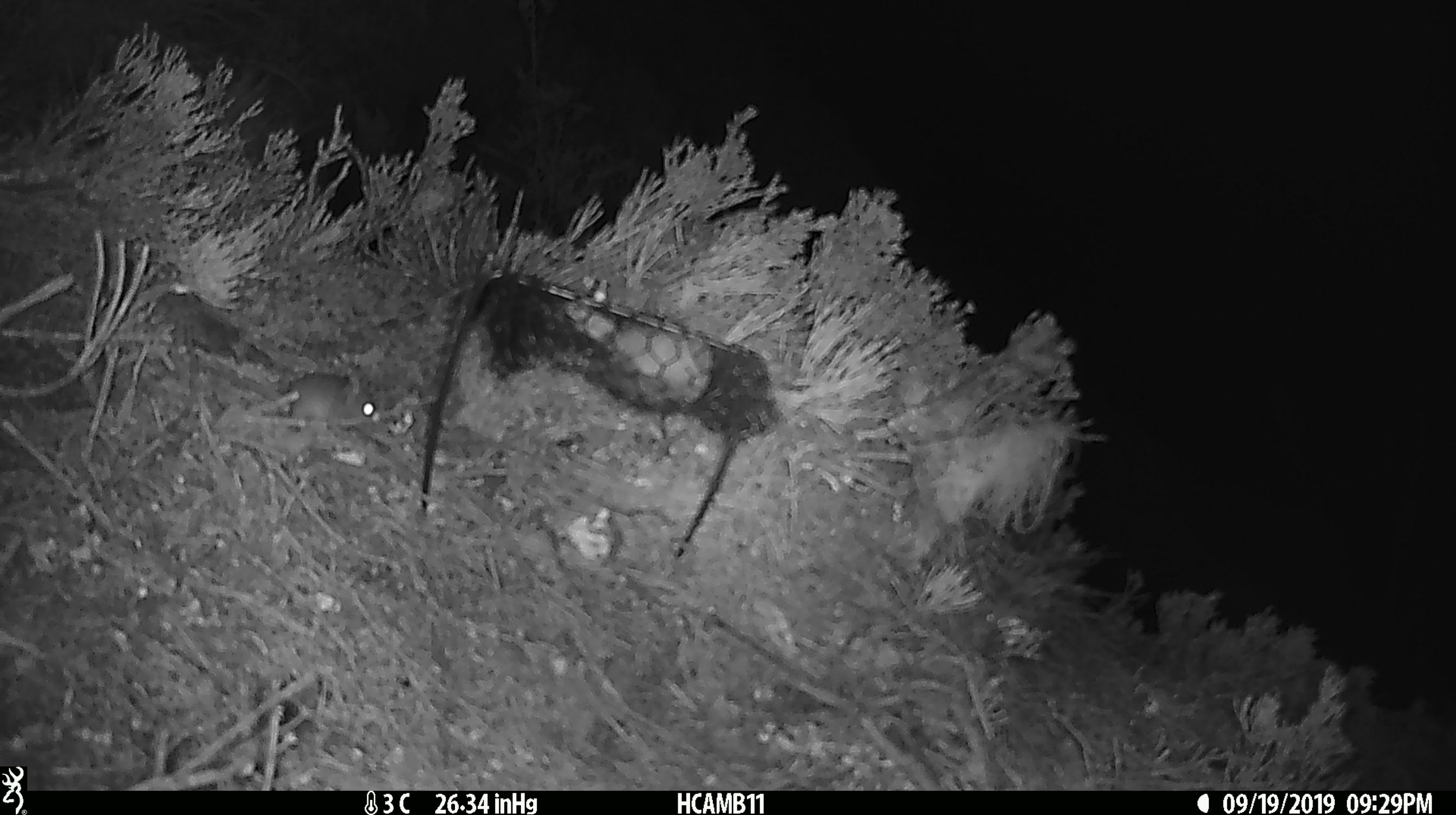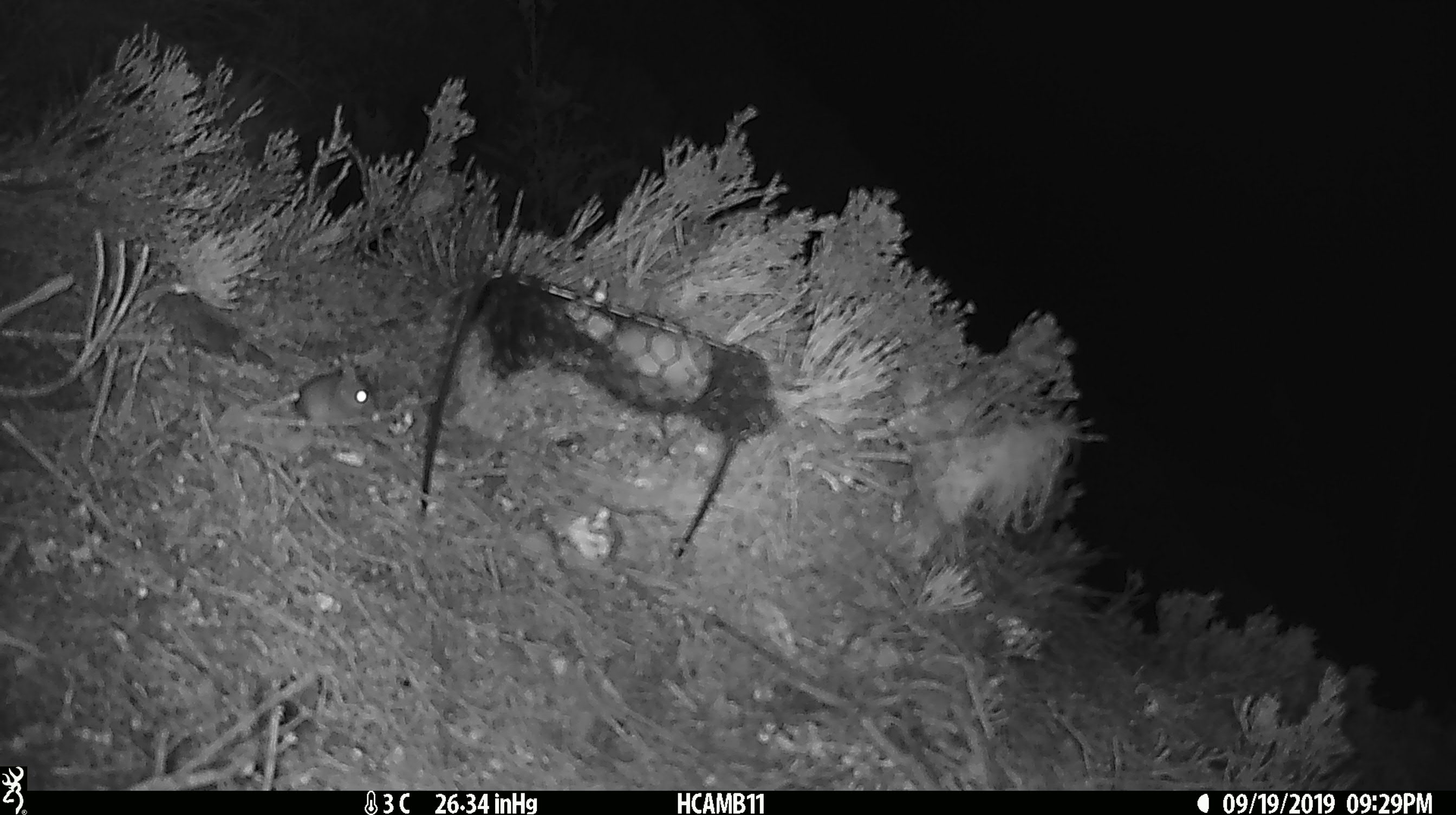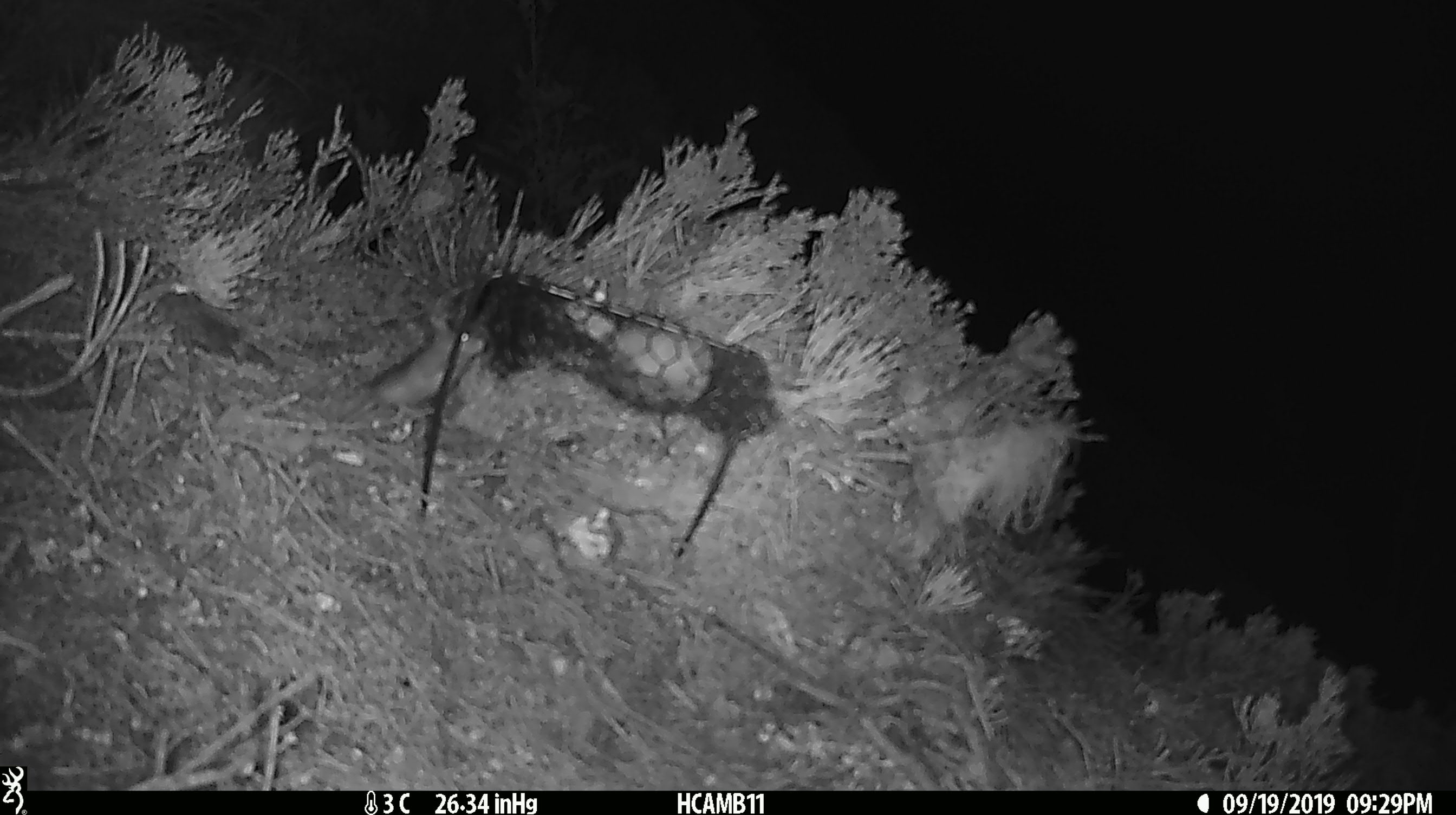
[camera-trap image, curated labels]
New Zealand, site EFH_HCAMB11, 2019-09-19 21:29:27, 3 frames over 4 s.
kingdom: Animalia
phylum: Chordata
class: Mammalia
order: Rodentia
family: Muridae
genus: Mus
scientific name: Mus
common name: mouse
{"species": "mouse (Mus)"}